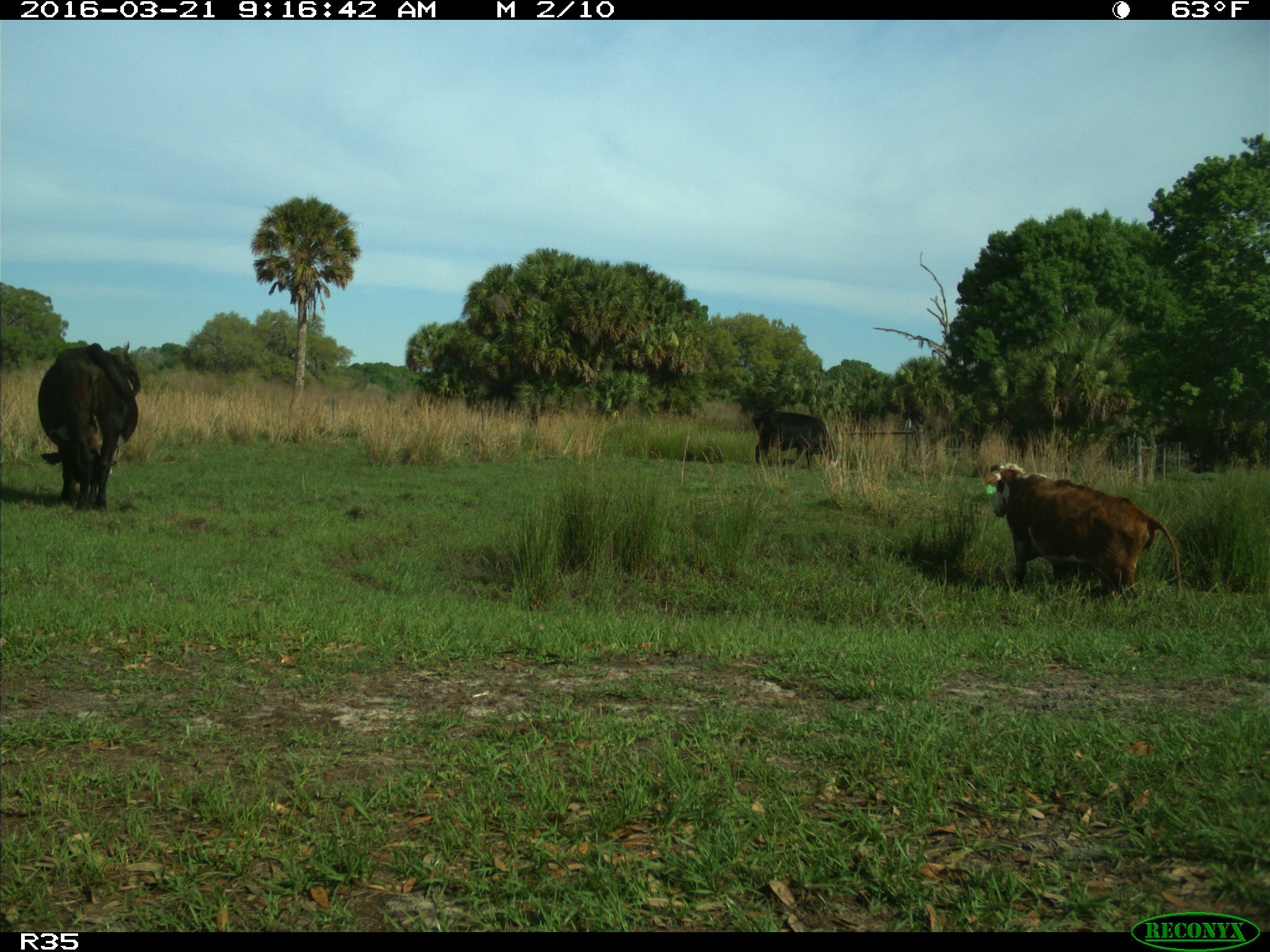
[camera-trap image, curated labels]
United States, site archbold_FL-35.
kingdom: Animalia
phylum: Chordata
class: Mammalia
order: Artiodactyla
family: Bovidae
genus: Bos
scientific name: Bos taurus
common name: domestic cow